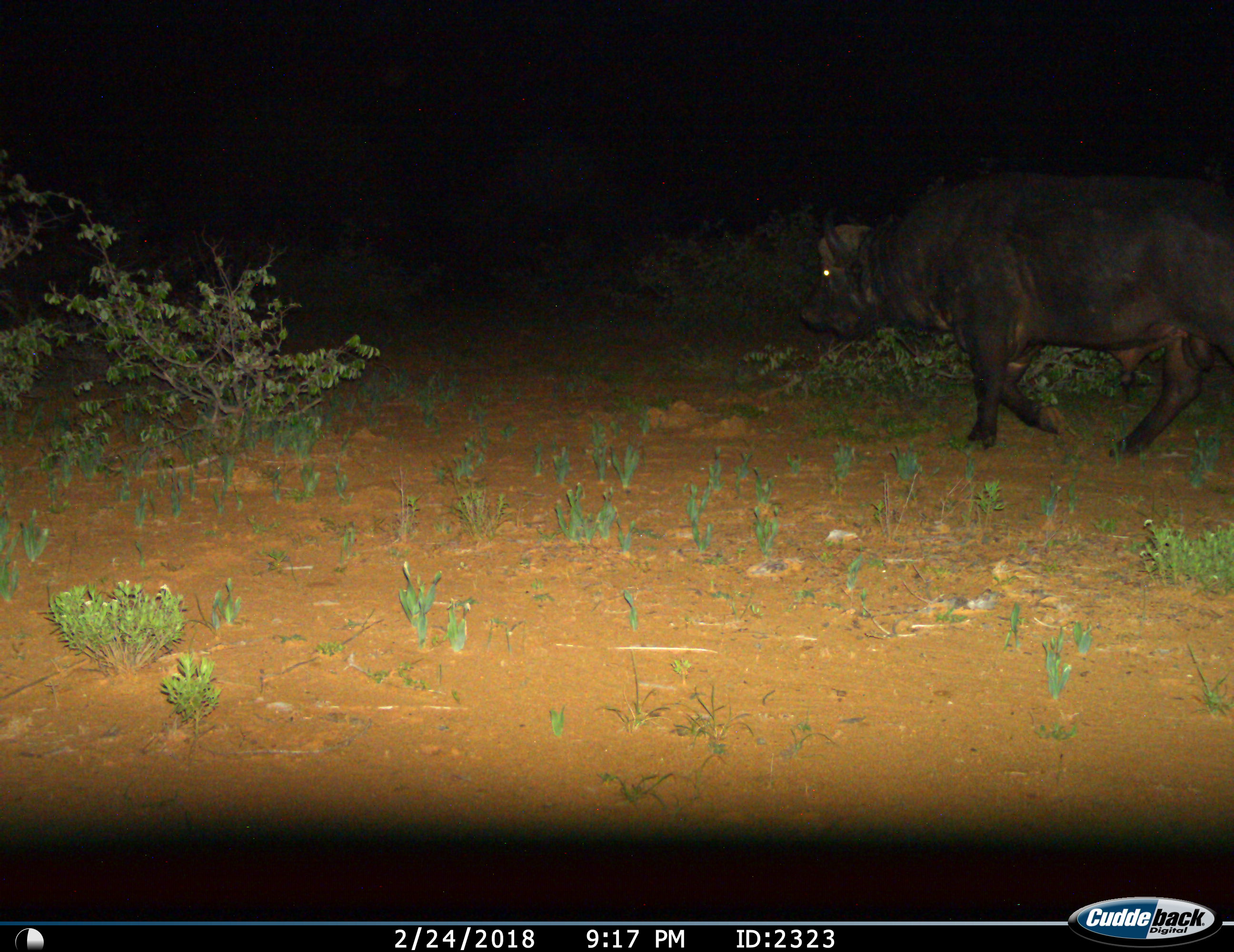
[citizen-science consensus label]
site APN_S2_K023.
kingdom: Animalia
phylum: Chordata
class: Mammalia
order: Artiodactyla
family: Bovidae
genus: Syncerus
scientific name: Syncerus caffer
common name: african buffalo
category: buffalo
Buffalo (african buffalo) (Syncerus caffer), count 1. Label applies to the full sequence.